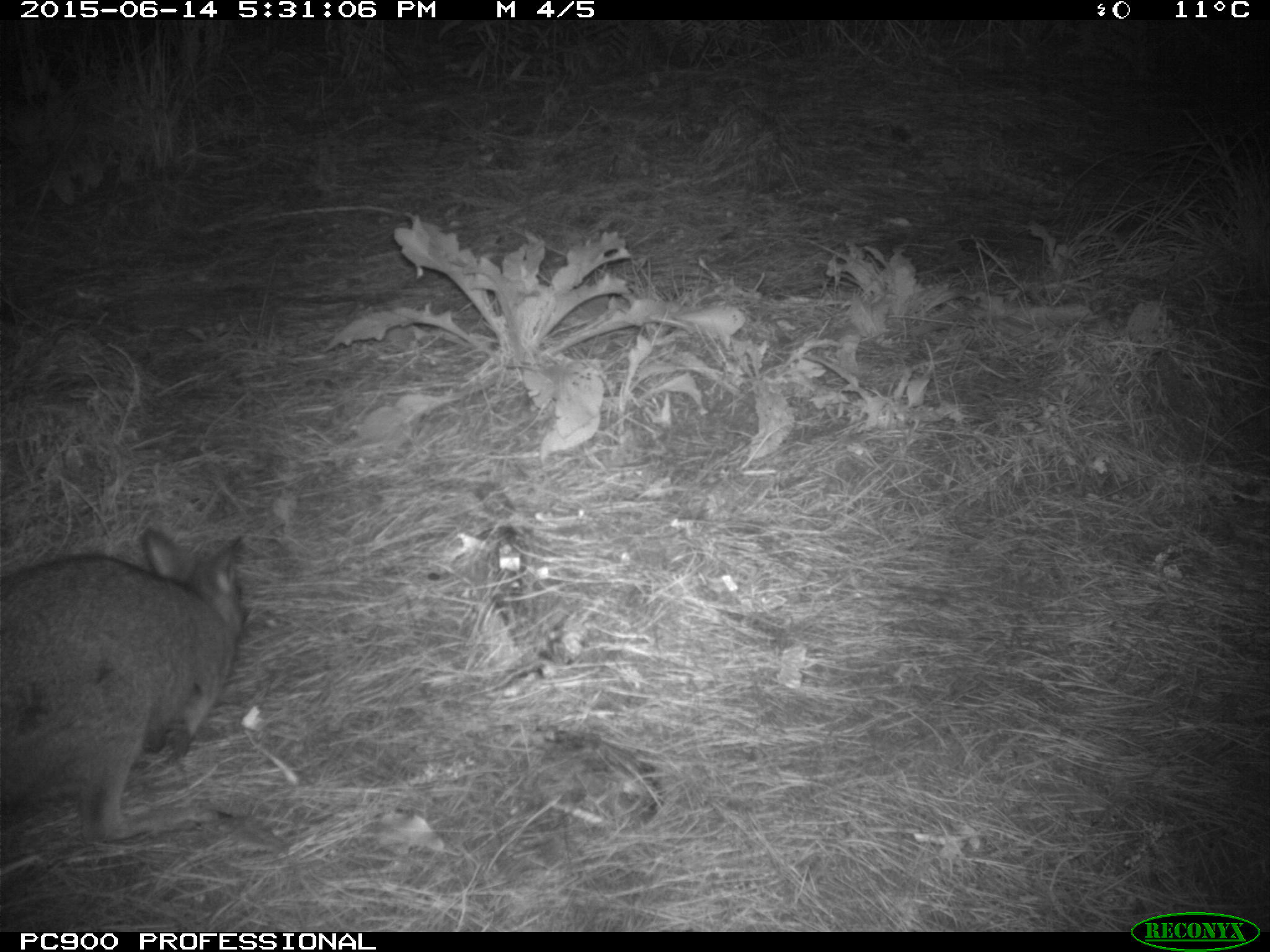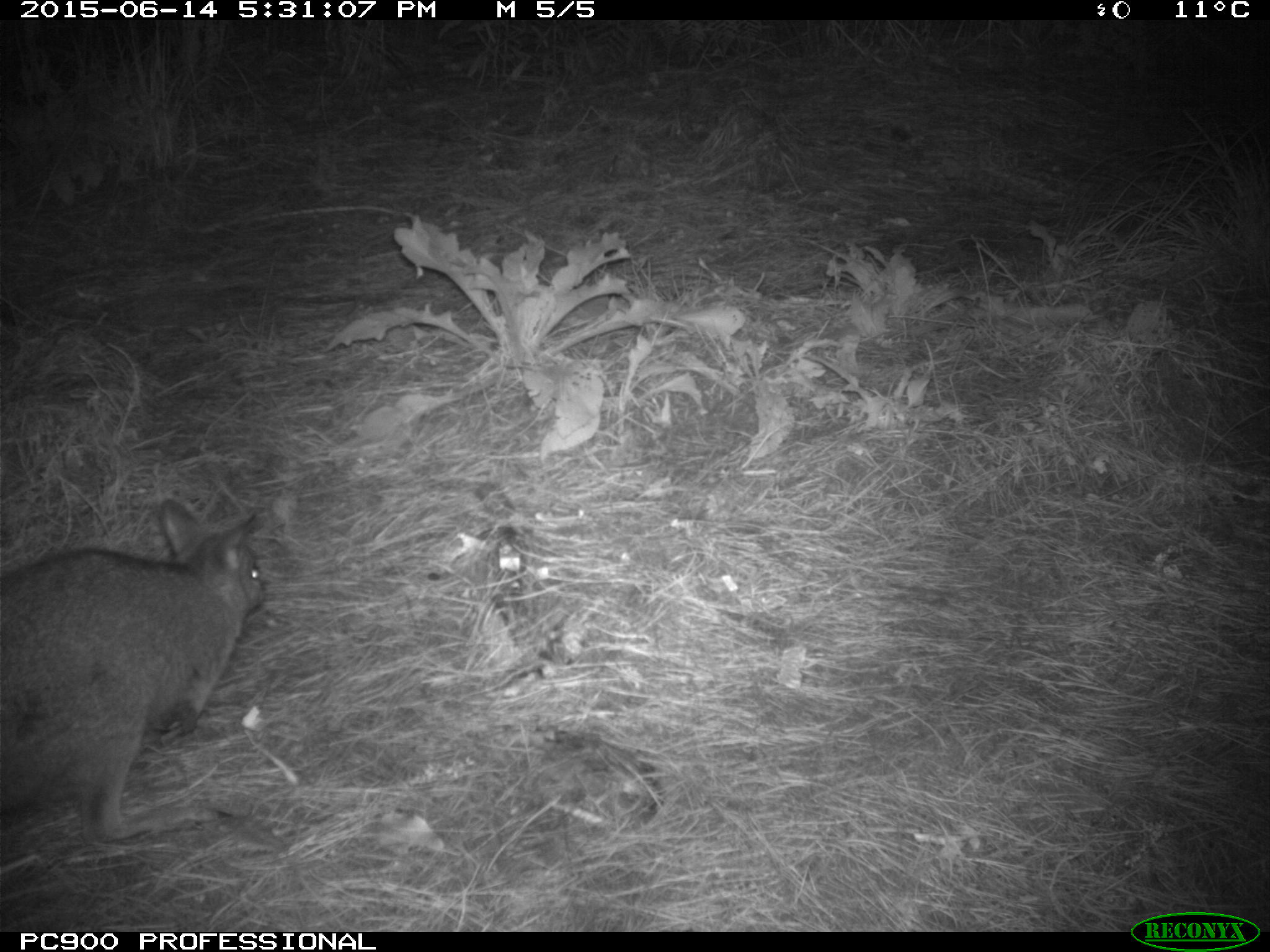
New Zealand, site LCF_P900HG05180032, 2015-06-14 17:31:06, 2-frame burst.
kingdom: Animalia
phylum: Chordata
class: Mammalia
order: Diprotodontia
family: Macropodidae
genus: Notamacropus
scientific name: Notamacropus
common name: wallaby